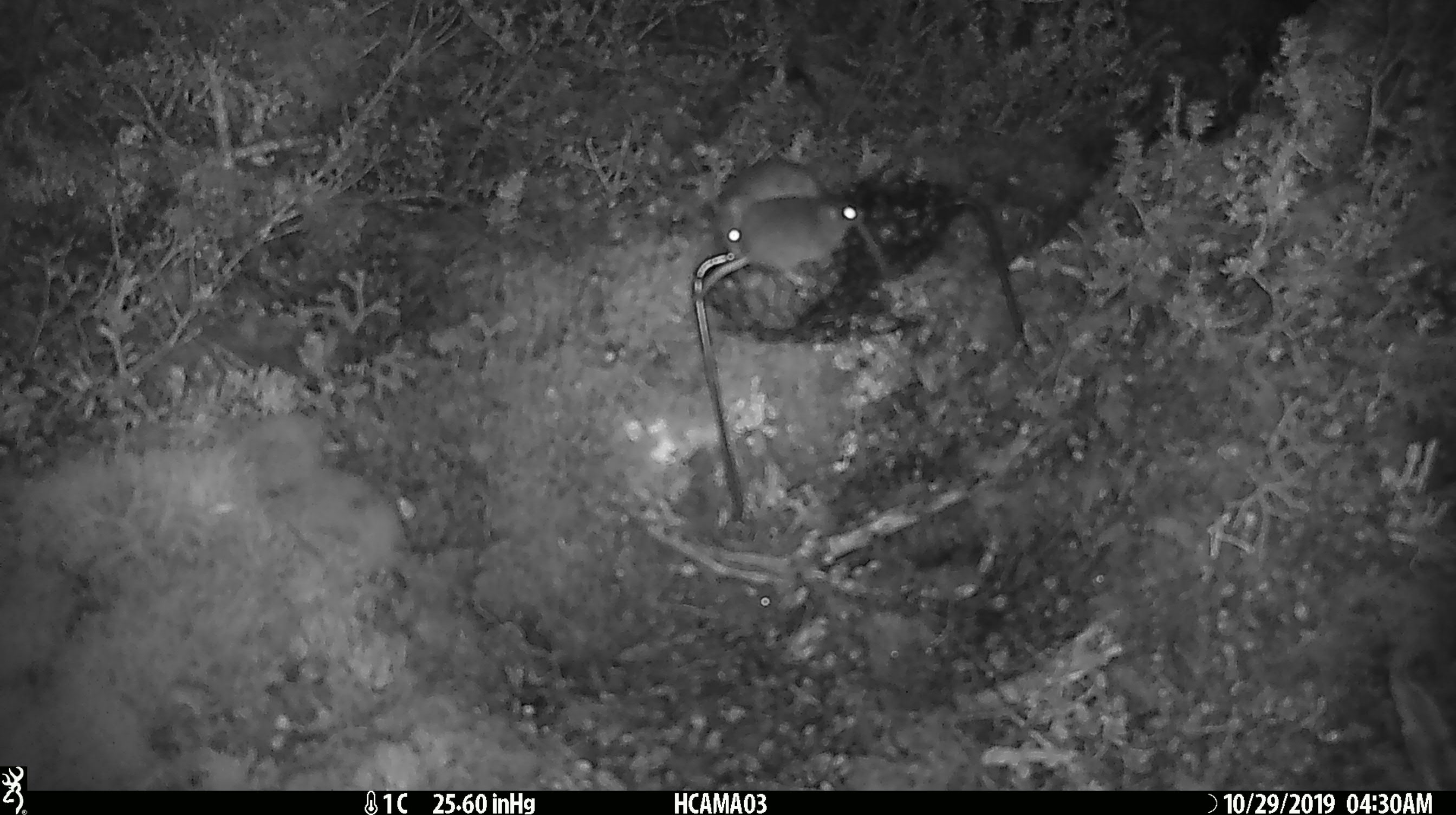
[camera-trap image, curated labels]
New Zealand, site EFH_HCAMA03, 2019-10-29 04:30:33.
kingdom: Animalia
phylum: Chordata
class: Mammalia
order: Rodentia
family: Muridae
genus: Mus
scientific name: Mus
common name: mouse